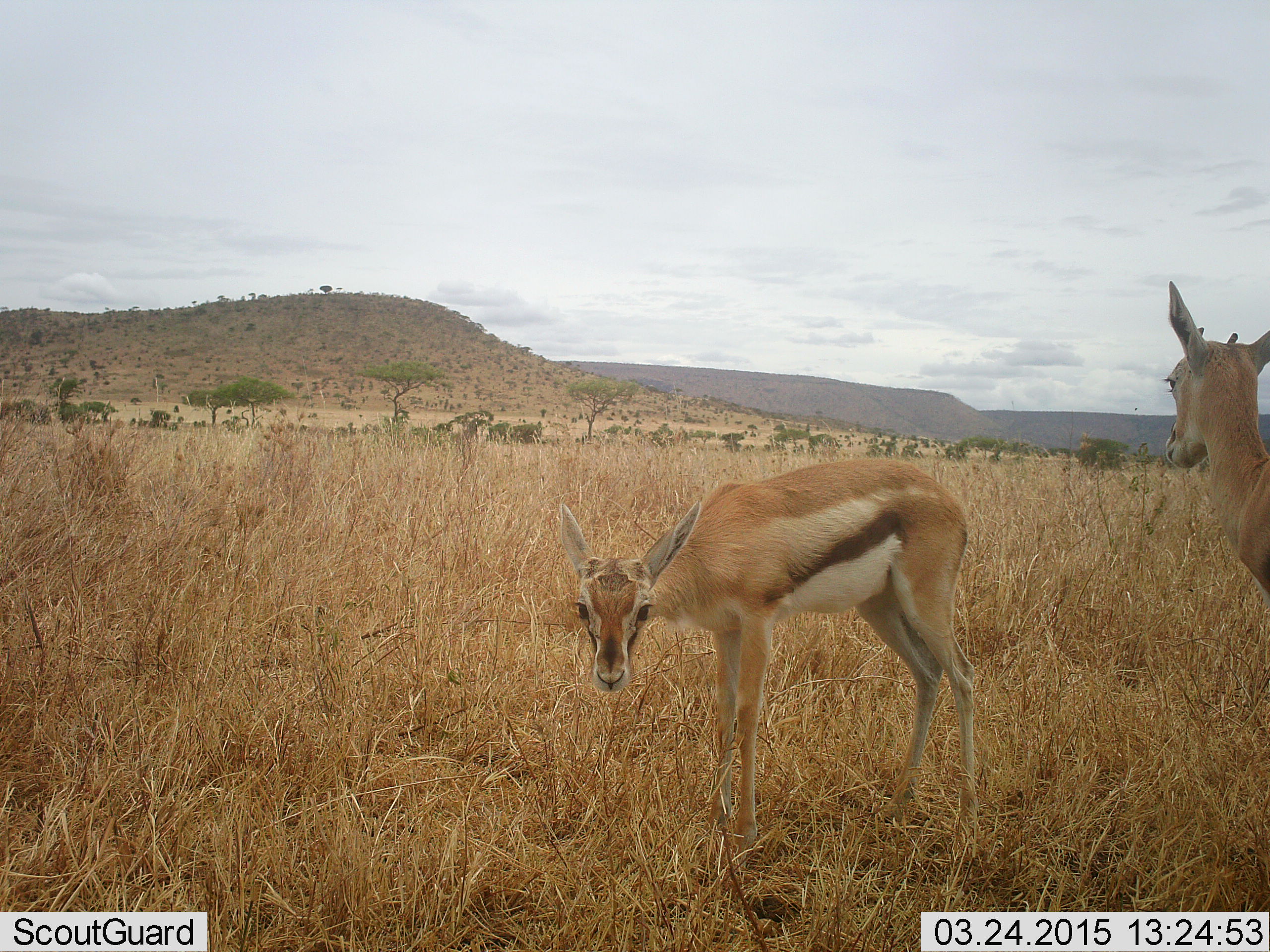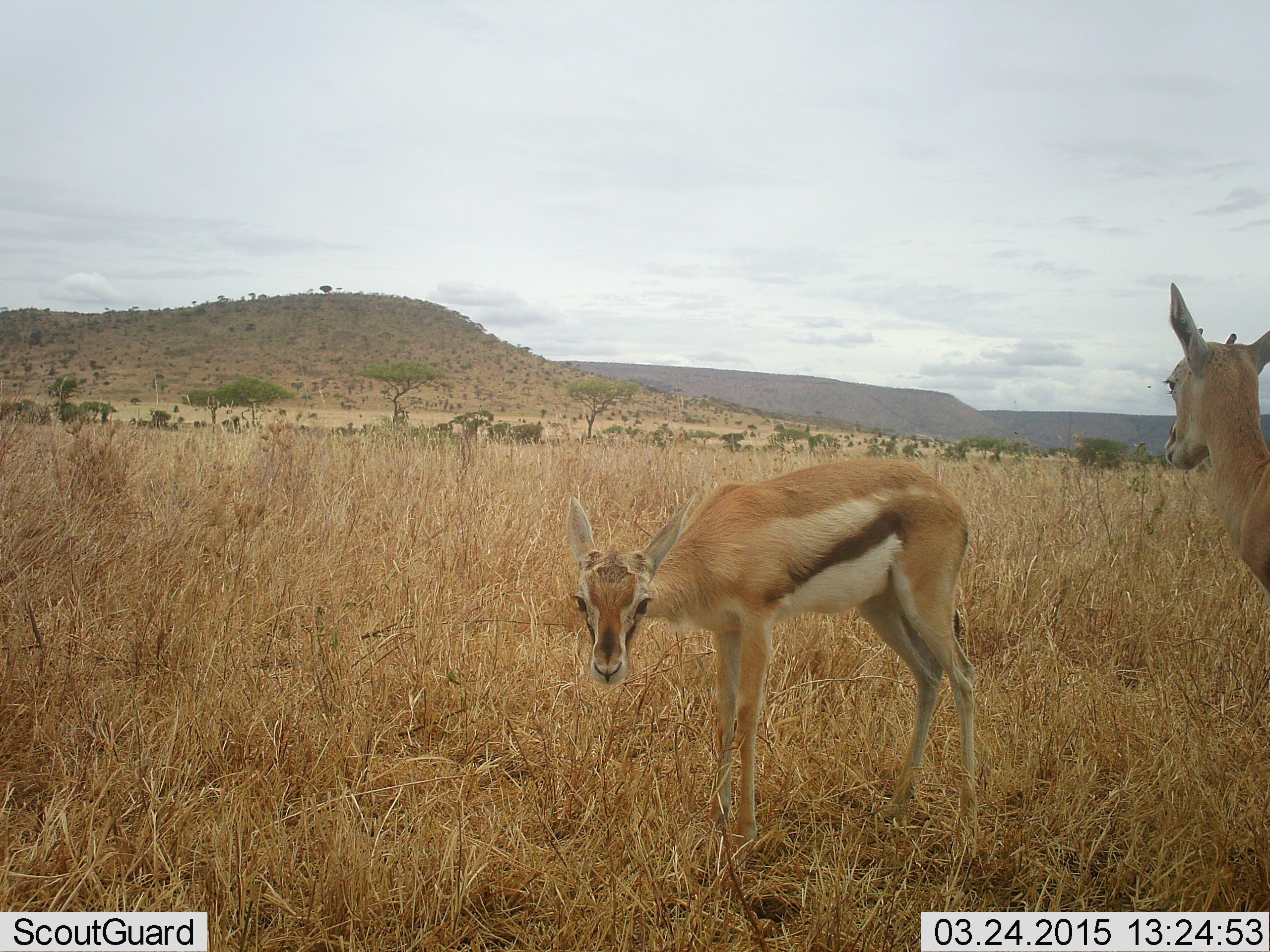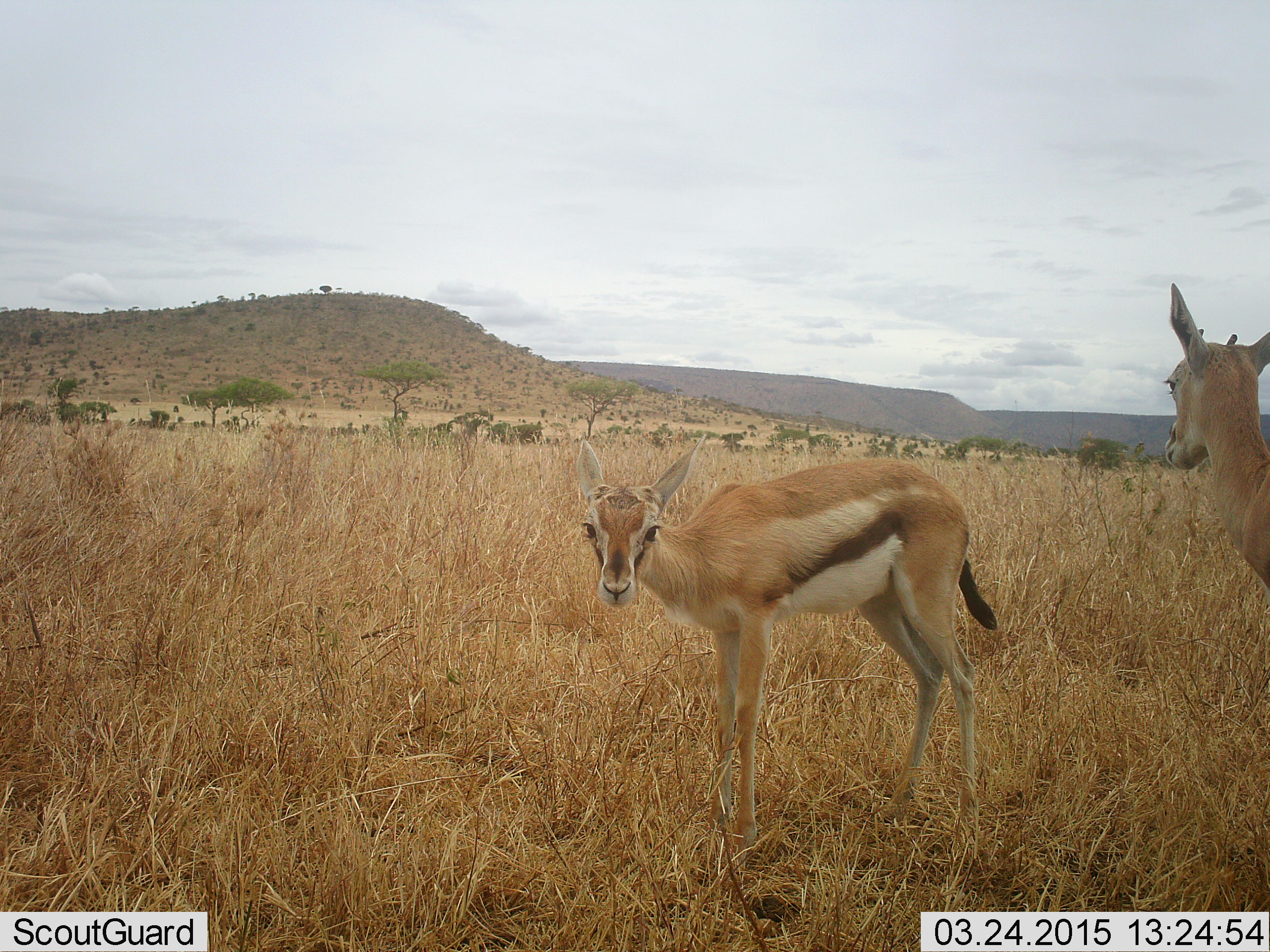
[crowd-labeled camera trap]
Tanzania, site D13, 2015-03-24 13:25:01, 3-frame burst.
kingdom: Animalia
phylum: Chordata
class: Mammalia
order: Artiodactyla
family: Bovidae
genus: Eudorcas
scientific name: Eudorcas thomsonii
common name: thomson's gazelle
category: gazellethomsons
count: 2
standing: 80%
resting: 10%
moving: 10%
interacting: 0%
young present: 30%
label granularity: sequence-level